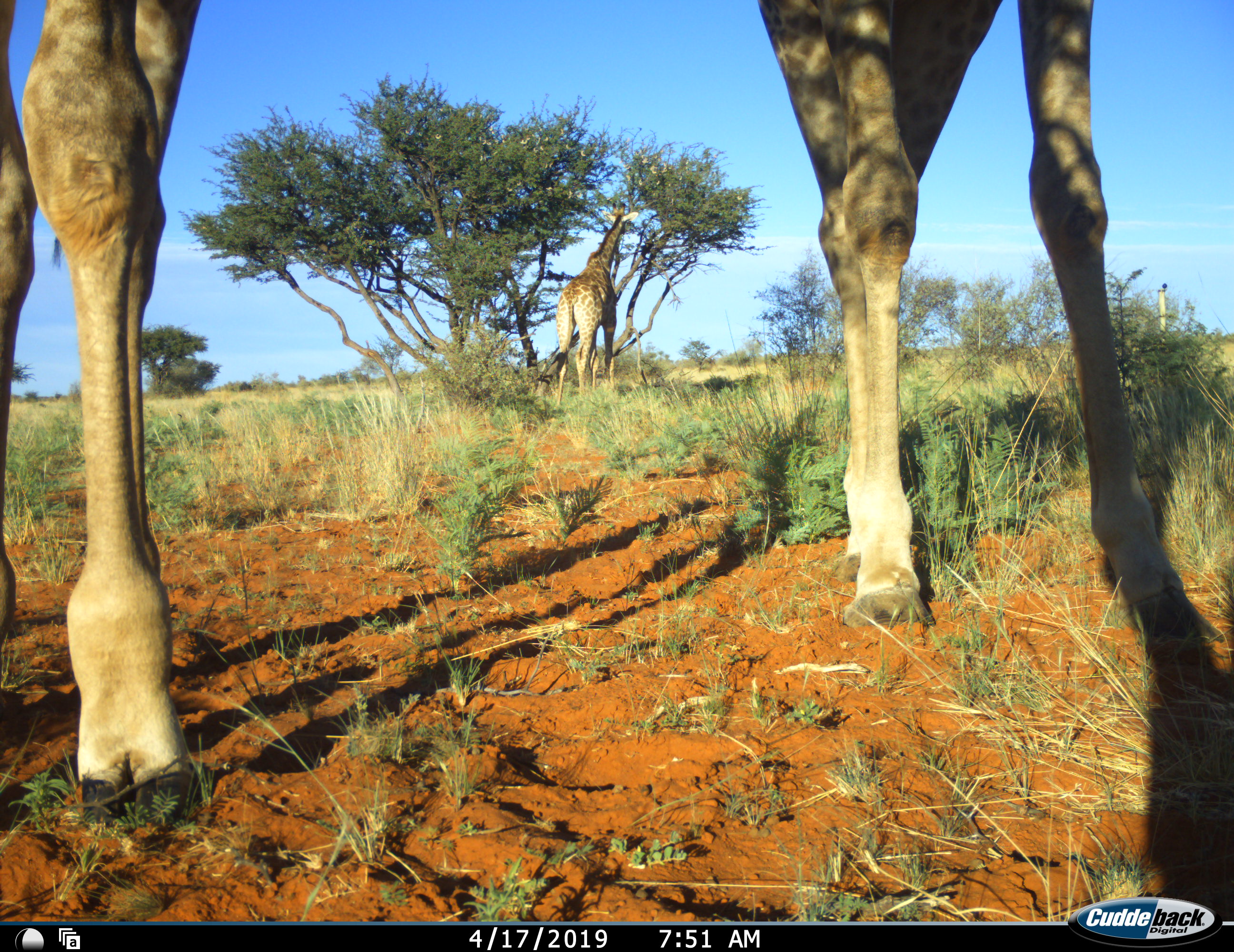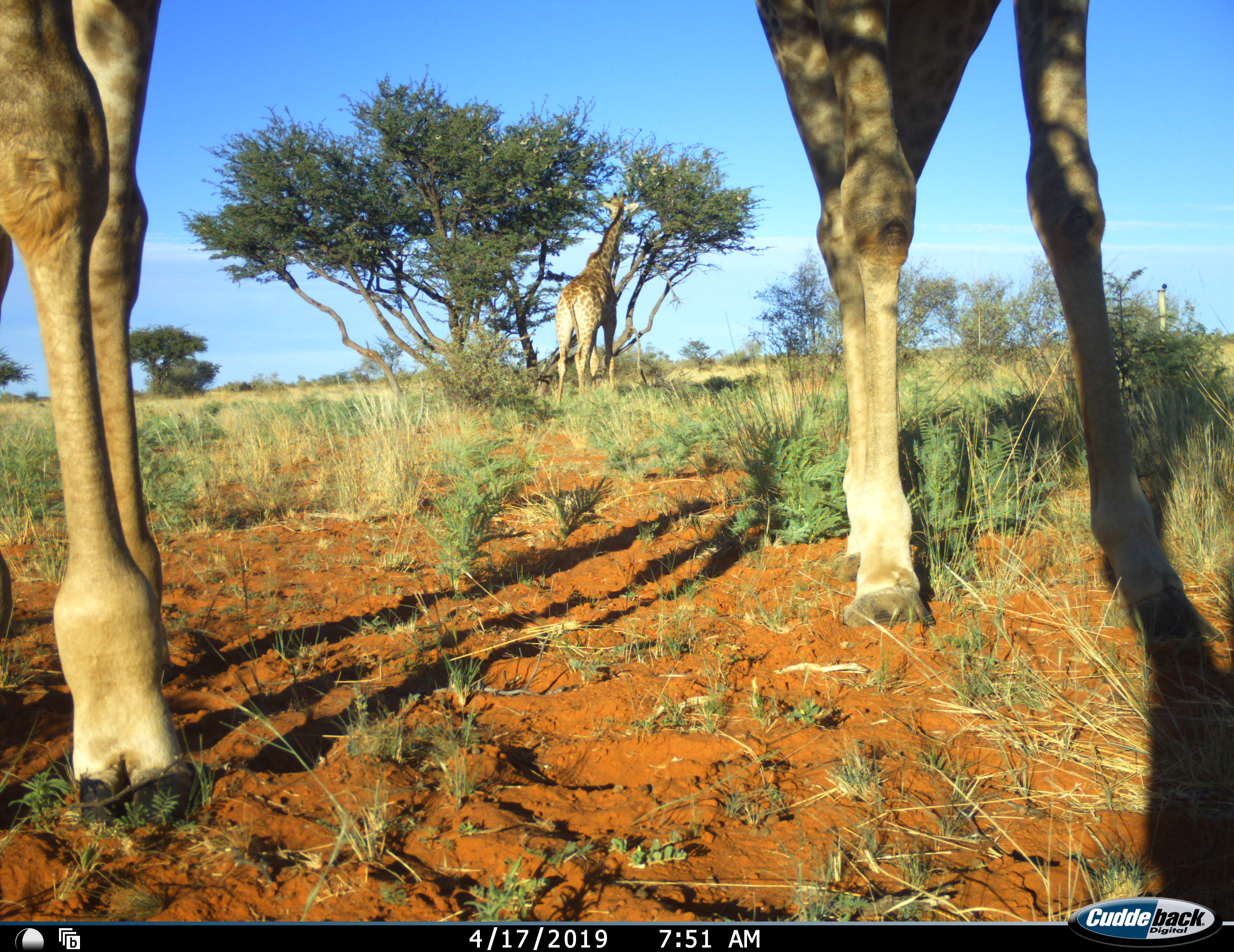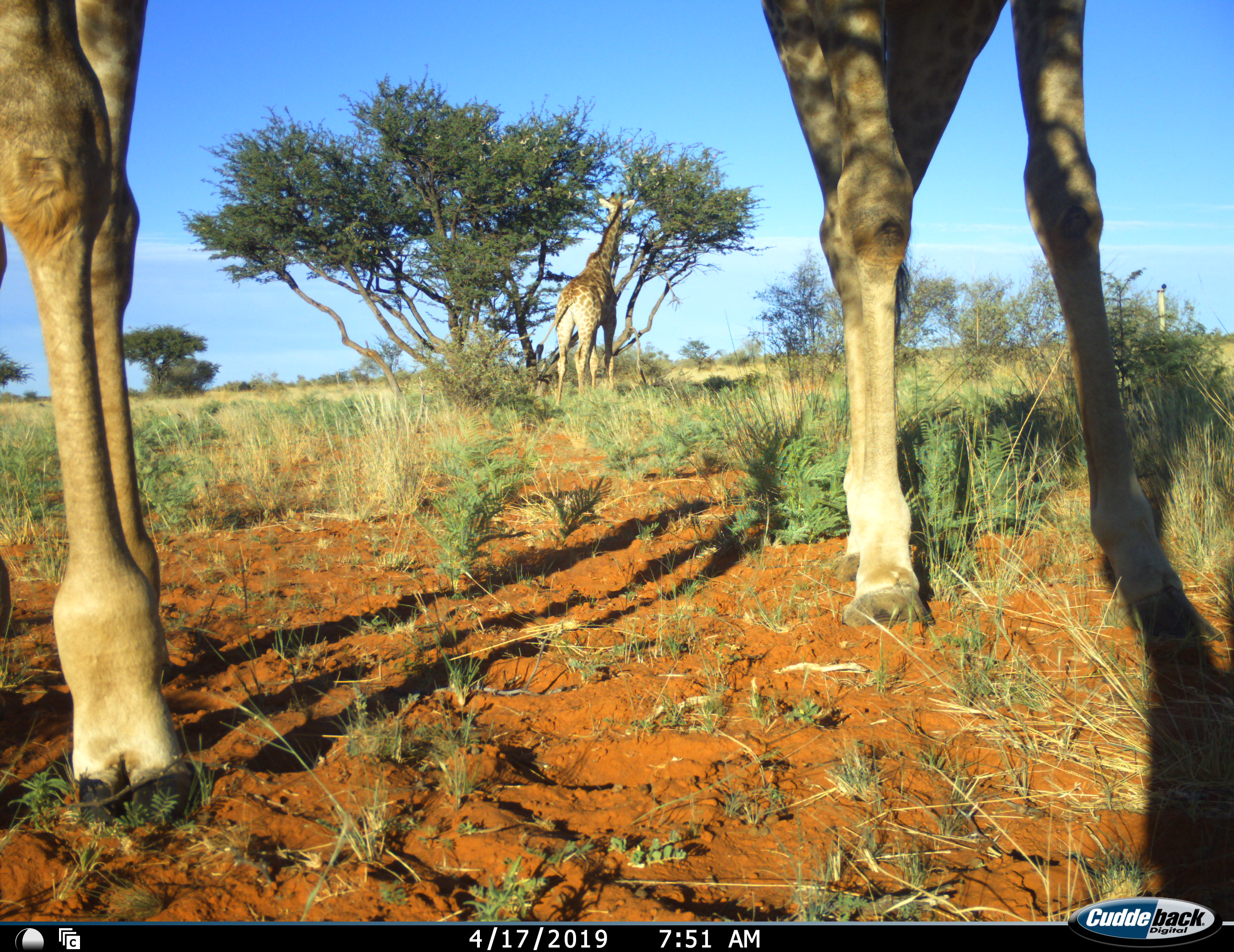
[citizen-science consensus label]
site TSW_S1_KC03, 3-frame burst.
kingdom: Animalia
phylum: Chordata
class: Mammalia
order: Artiodactyla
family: Giraffidae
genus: Giraffa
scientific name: Giraffa camelopardalis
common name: giraffe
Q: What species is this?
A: Giraffe (Giraffa camelopardalis).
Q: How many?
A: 3.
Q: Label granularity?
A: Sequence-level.